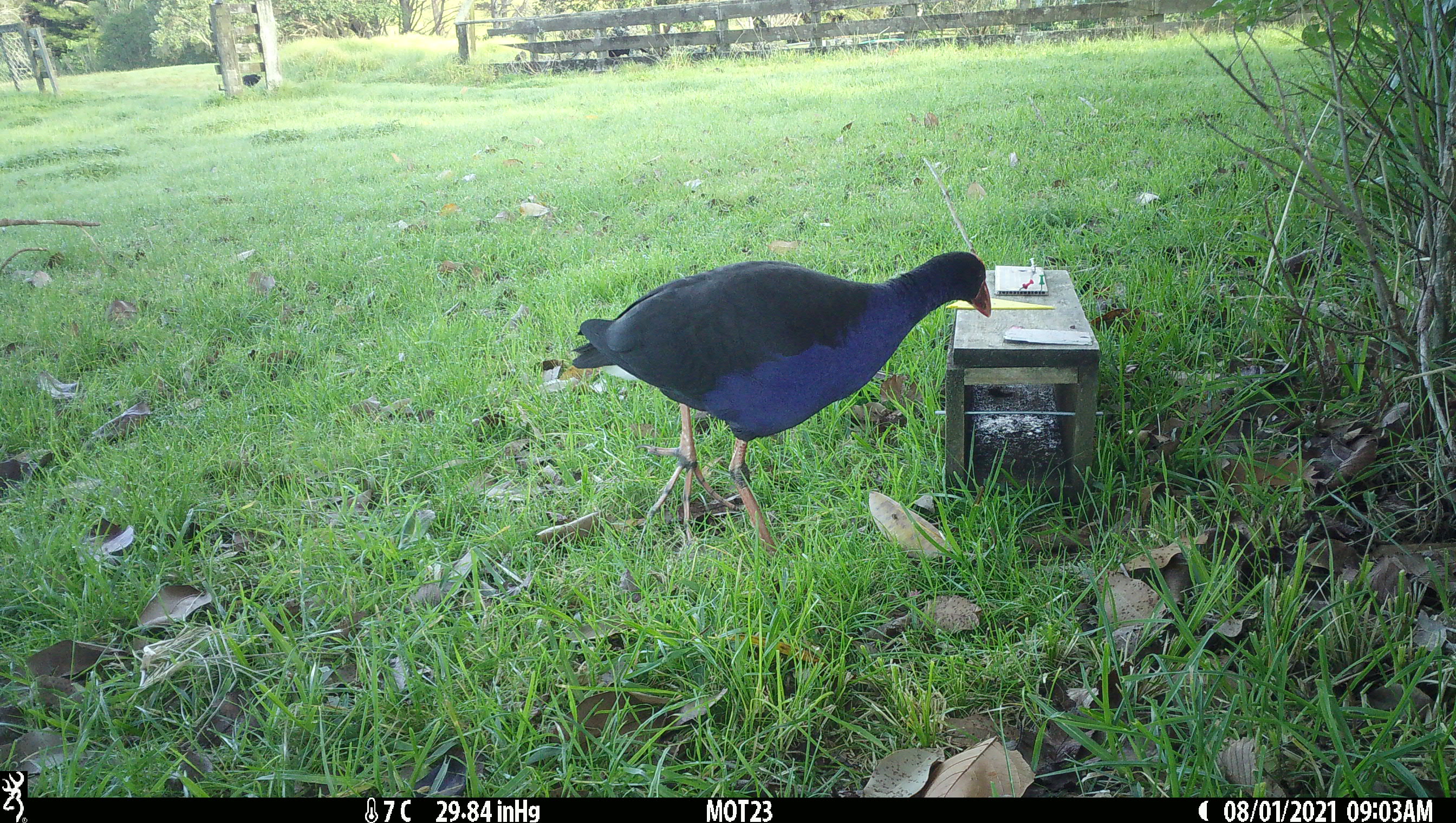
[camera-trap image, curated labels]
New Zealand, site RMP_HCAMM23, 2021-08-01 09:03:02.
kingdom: Animalia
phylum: Chordata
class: Aves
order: Gruiformes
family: Rallidae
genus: Porphyrio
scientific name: Porphyrio melanotus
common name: australasian swamphen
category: pukeko